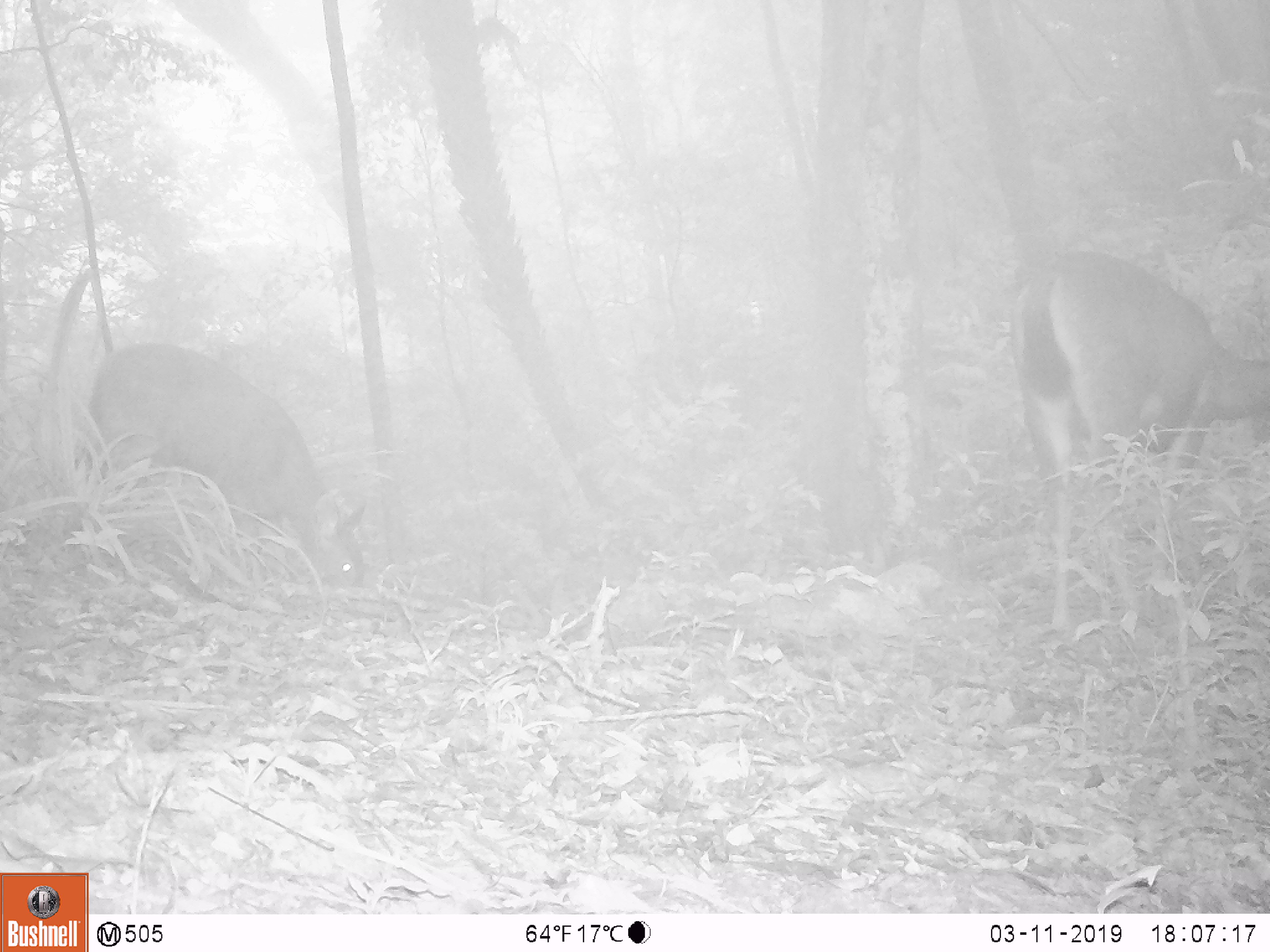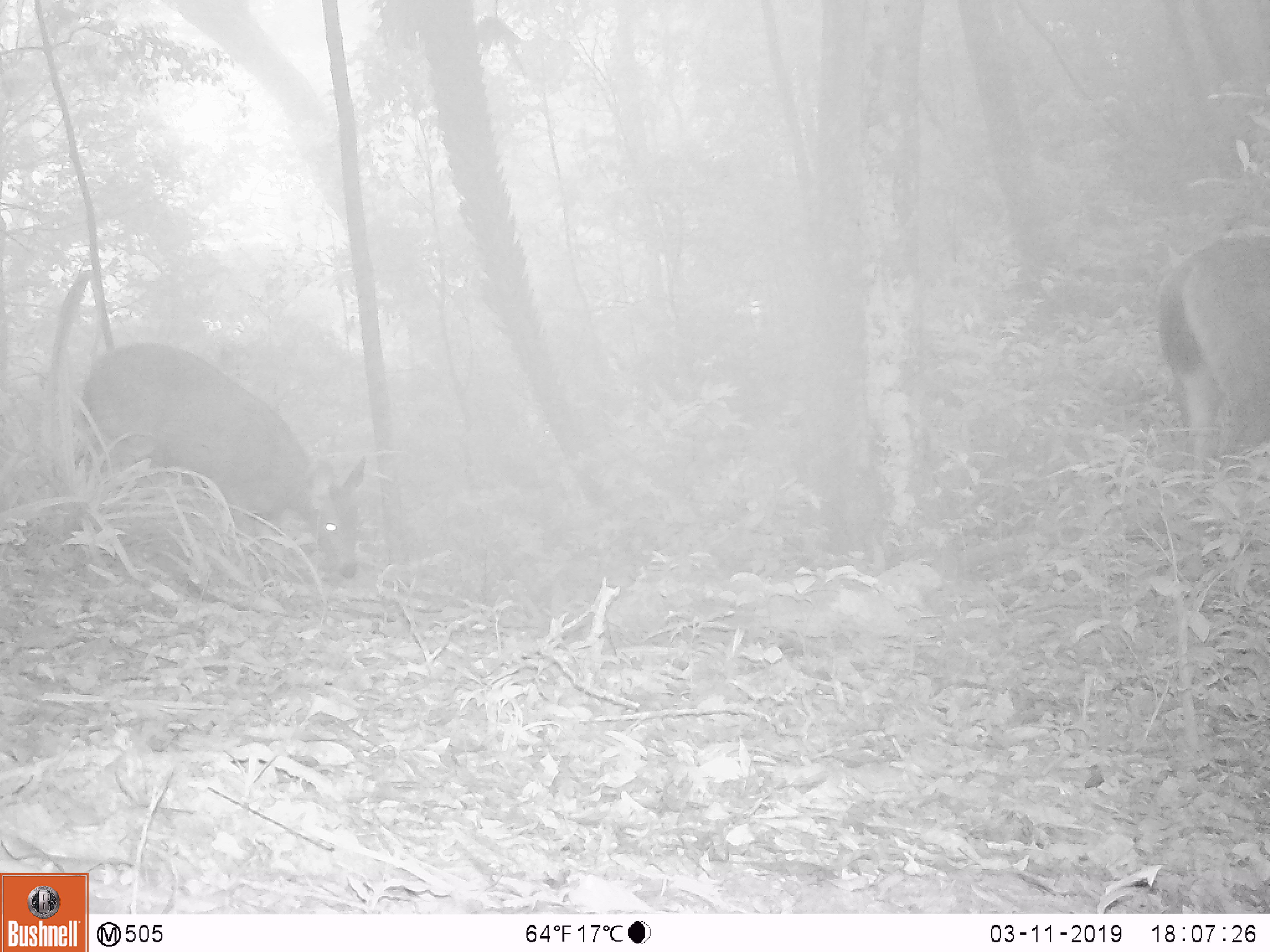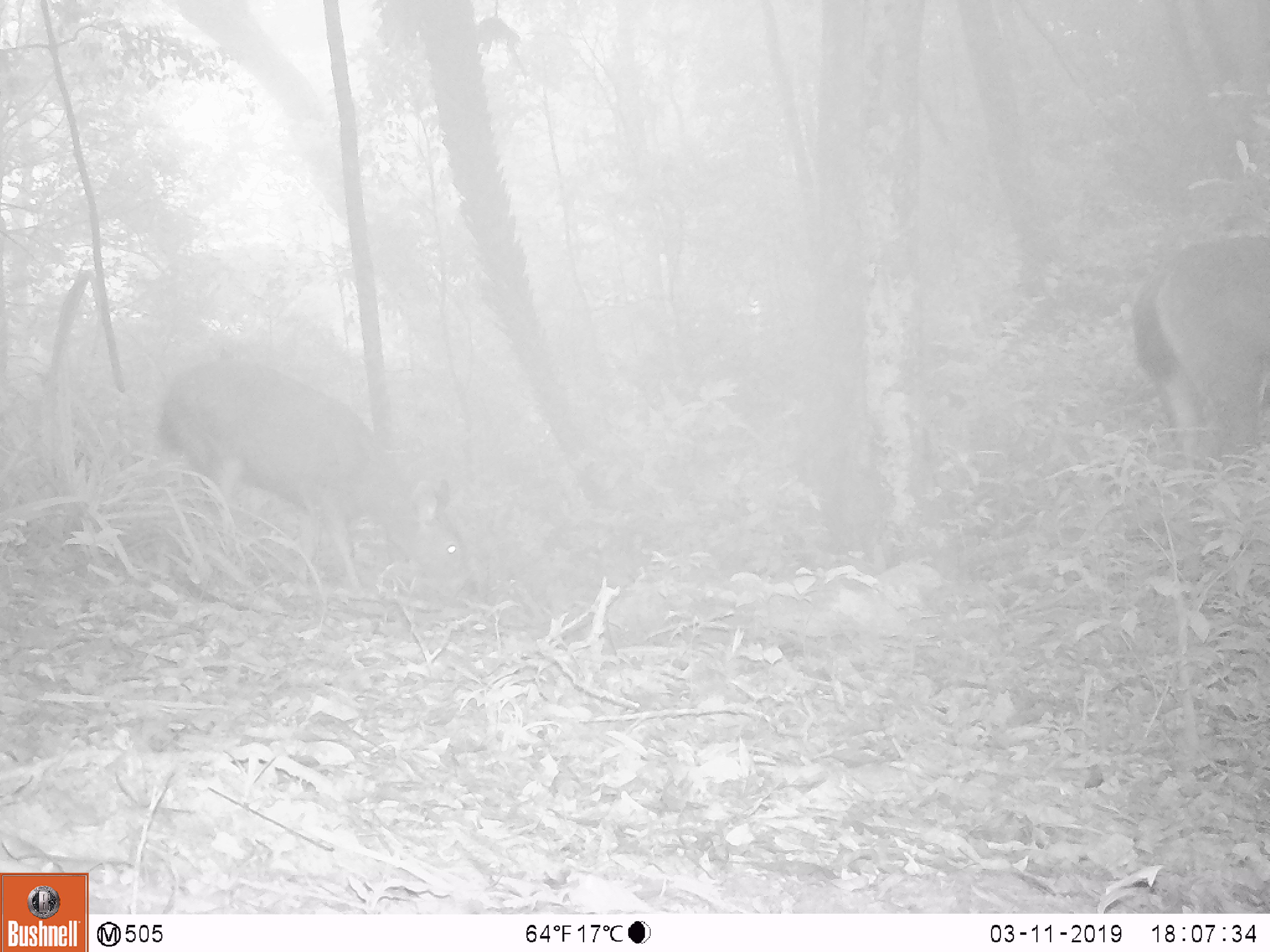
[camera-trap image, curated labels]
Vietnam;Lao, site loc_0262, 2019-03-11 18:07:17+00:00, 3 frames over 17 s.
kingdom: Animalia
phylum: Chordata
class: Mammalia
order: Artiodactyla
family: Cervidae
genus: Rusa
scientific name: Rusa unicolor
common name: sambar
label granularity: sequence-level